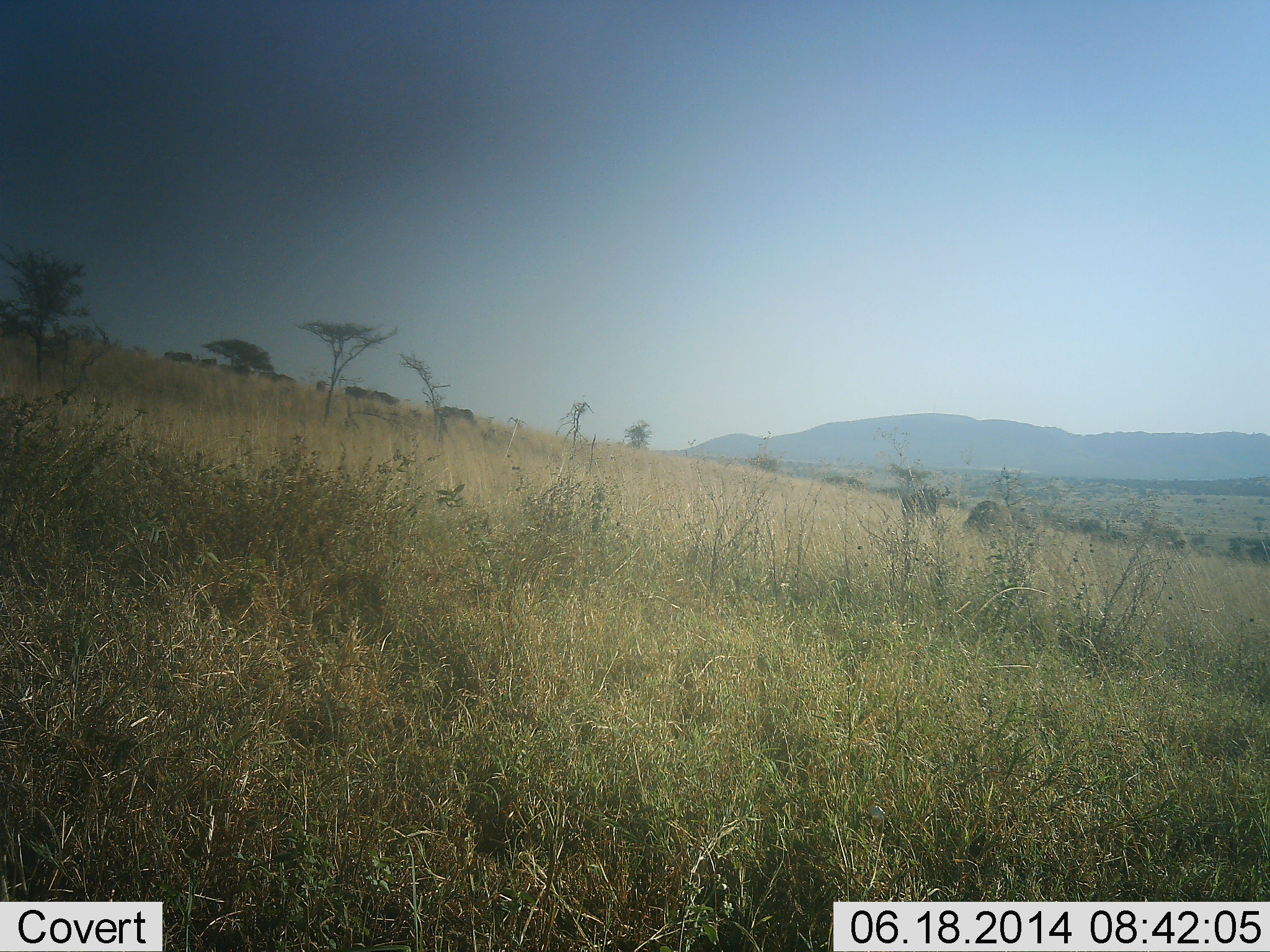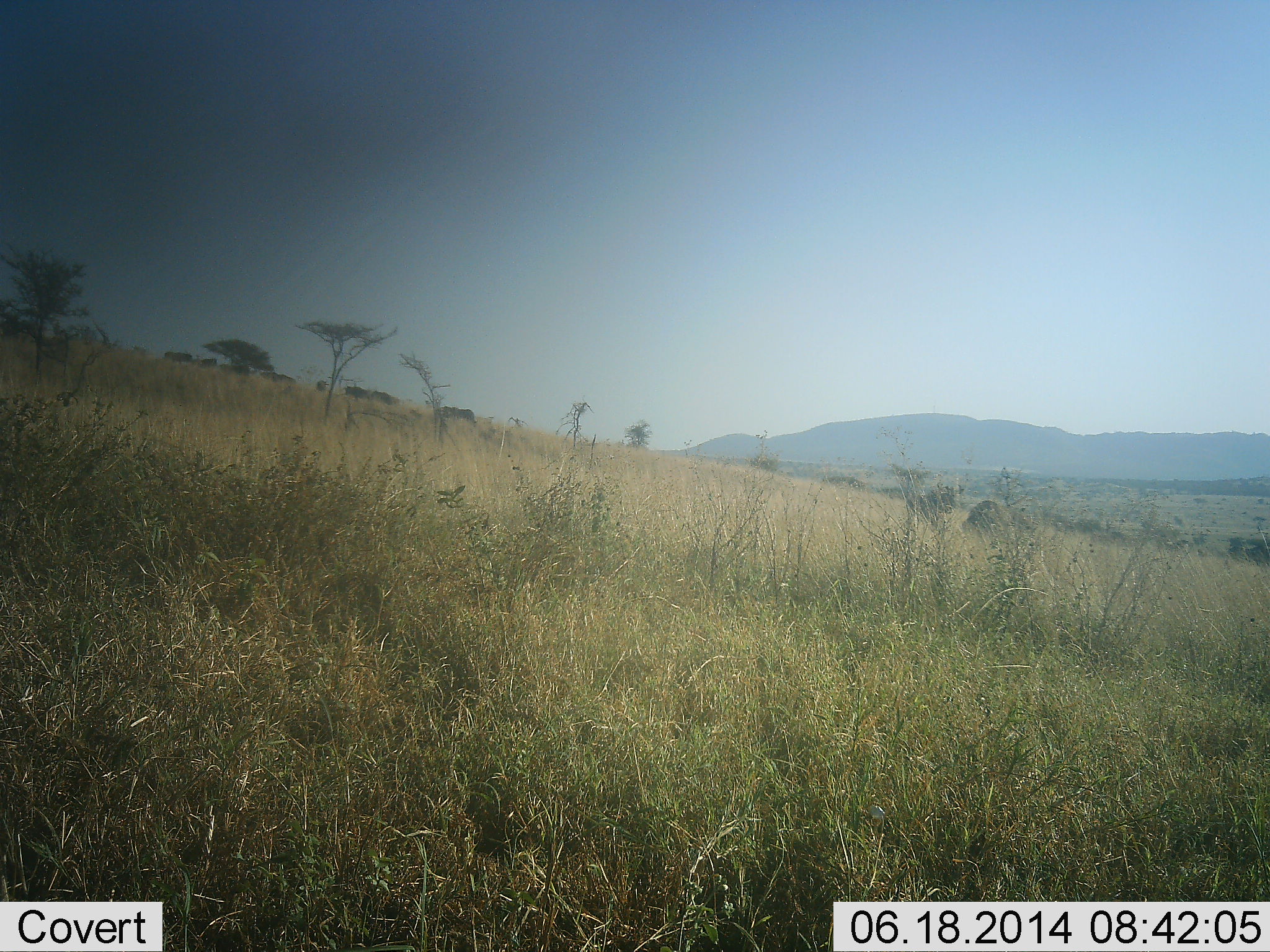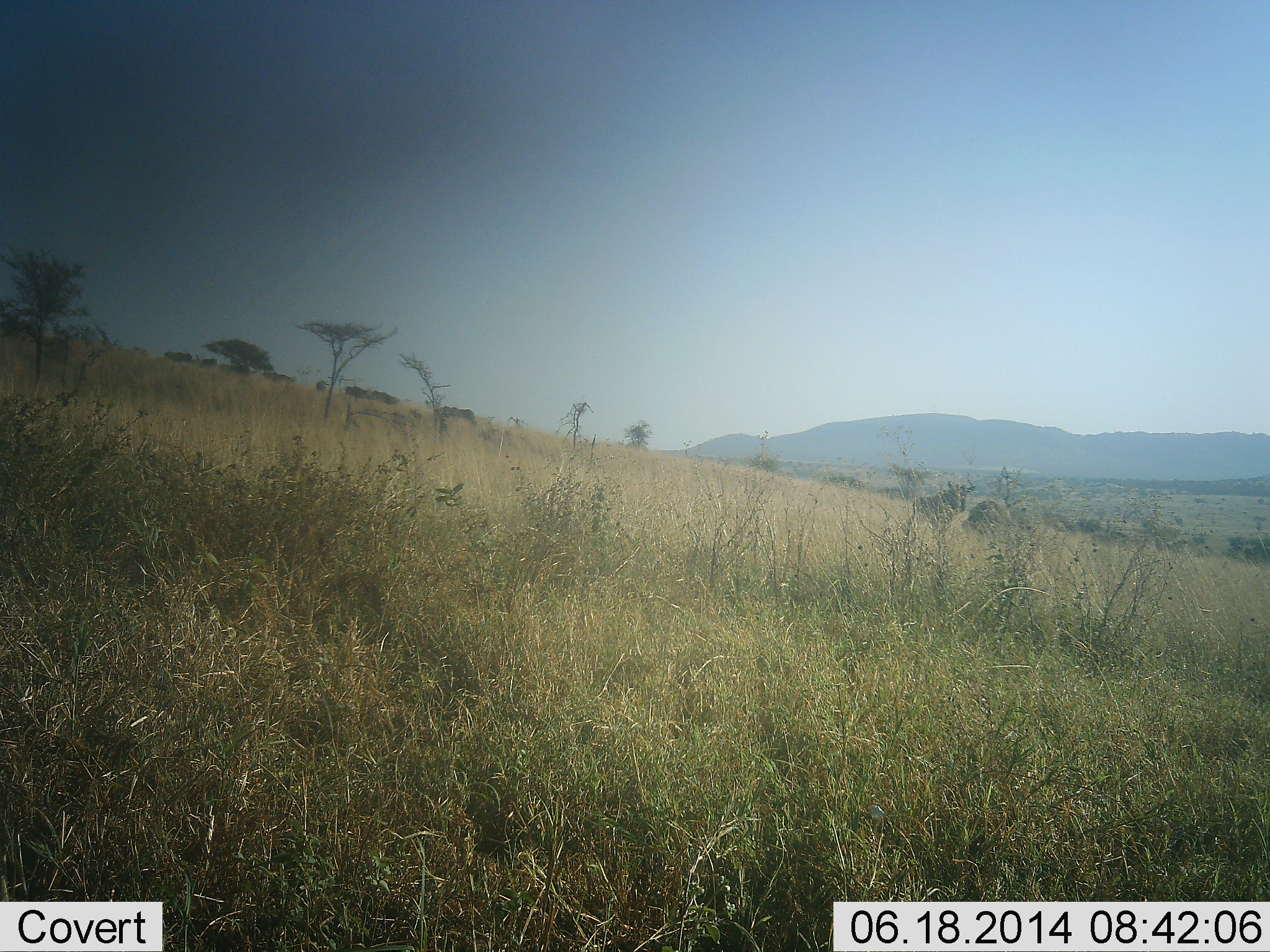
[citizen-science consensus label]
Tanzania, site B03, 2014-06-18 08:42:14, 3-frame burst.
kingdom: Animalia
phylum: Chordata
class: Mammalia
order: Artiodactyla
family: Bovidae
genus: Connochaetes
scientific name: Connochaetes taurinus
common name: blue wildebeest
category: wildebeest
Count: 2.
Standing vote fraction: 20%.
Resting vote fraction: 10%.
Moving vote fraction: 70%.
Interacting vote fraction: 0%.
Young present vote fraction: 0%.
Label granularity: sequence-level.